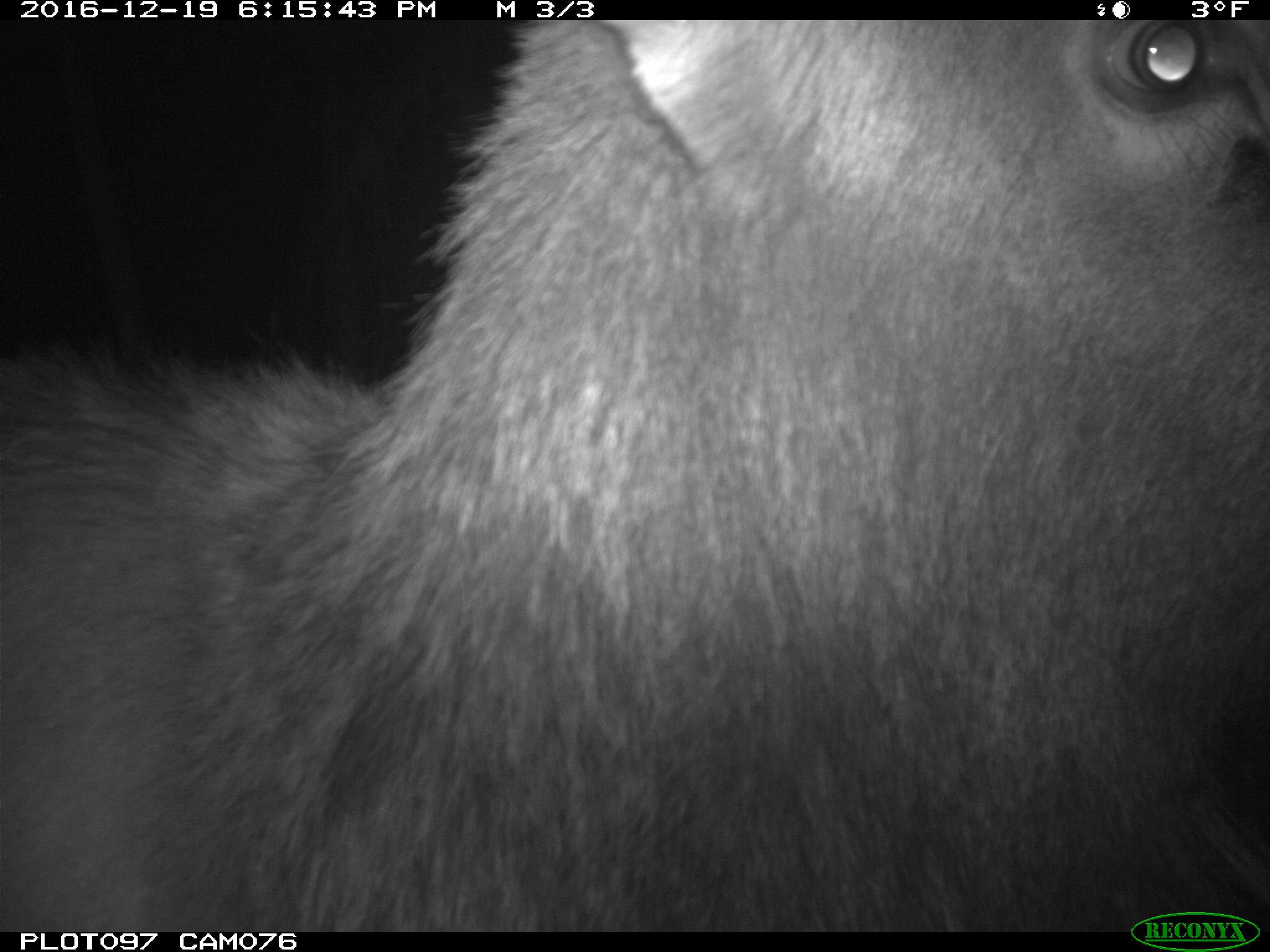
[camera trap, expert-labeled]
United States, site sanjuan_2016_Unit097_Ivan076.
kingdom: Animalia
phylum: Chordata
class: Mammalia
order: Artiodactyla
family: Cervidae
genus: Cervus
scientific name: Cervus elaphus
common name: red deer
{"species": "Cervus elaphus (red deer)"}